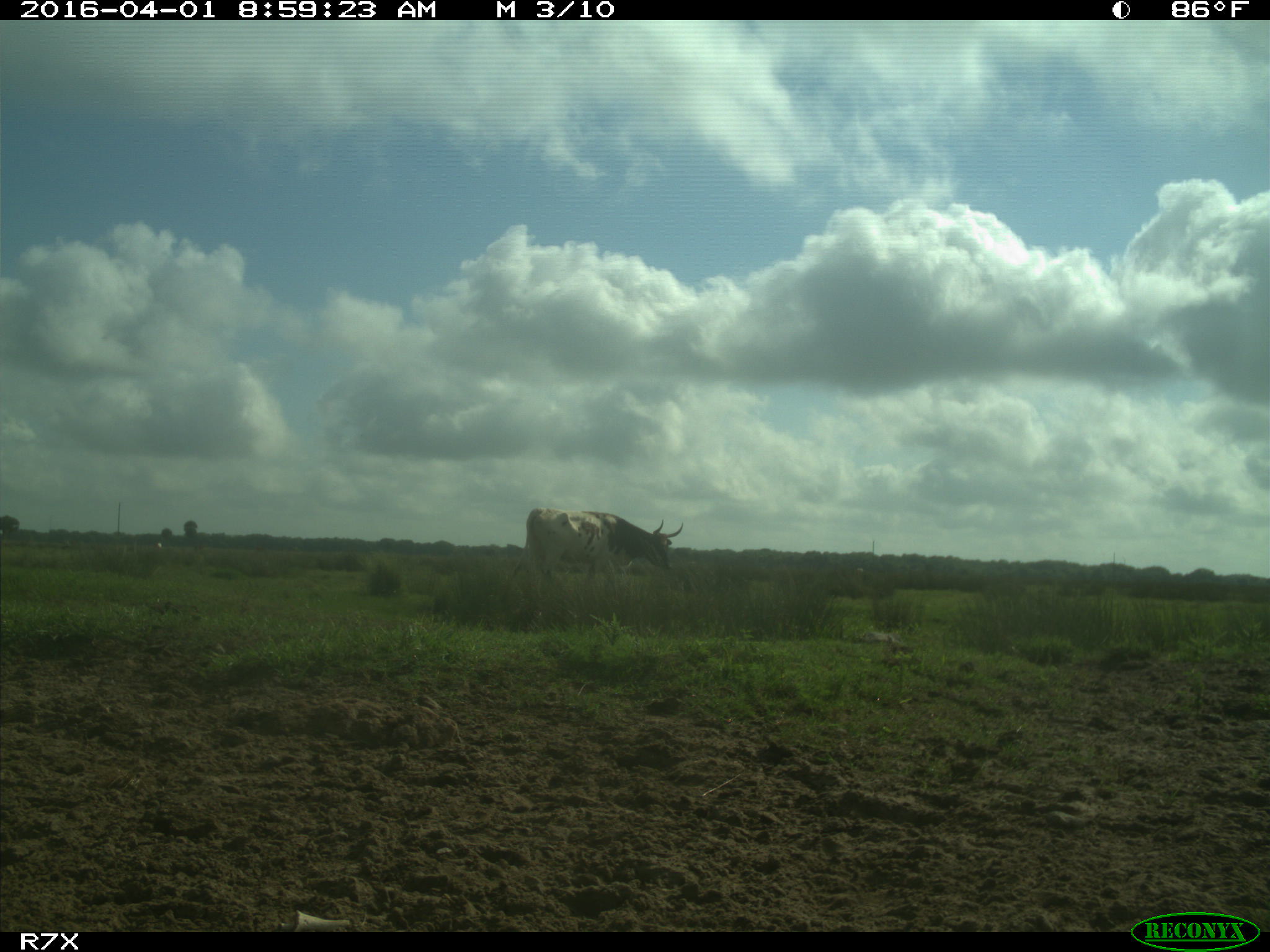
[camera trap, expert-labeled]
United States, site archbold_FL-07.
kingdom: Animalia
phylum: Chordata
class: Mammalia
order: Artiodactyla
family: Bovidae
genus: Bos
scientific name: Bos taurus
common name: domestic cow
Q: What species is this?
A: Bos taurus (domestic cow).